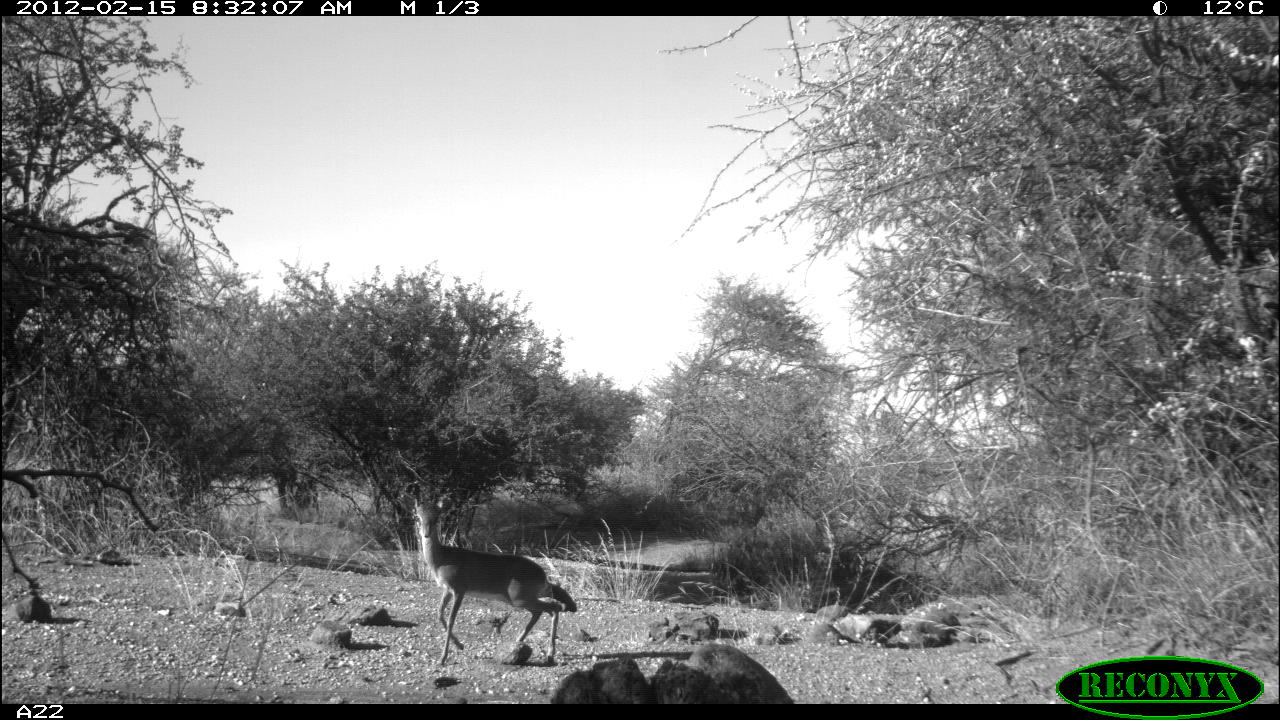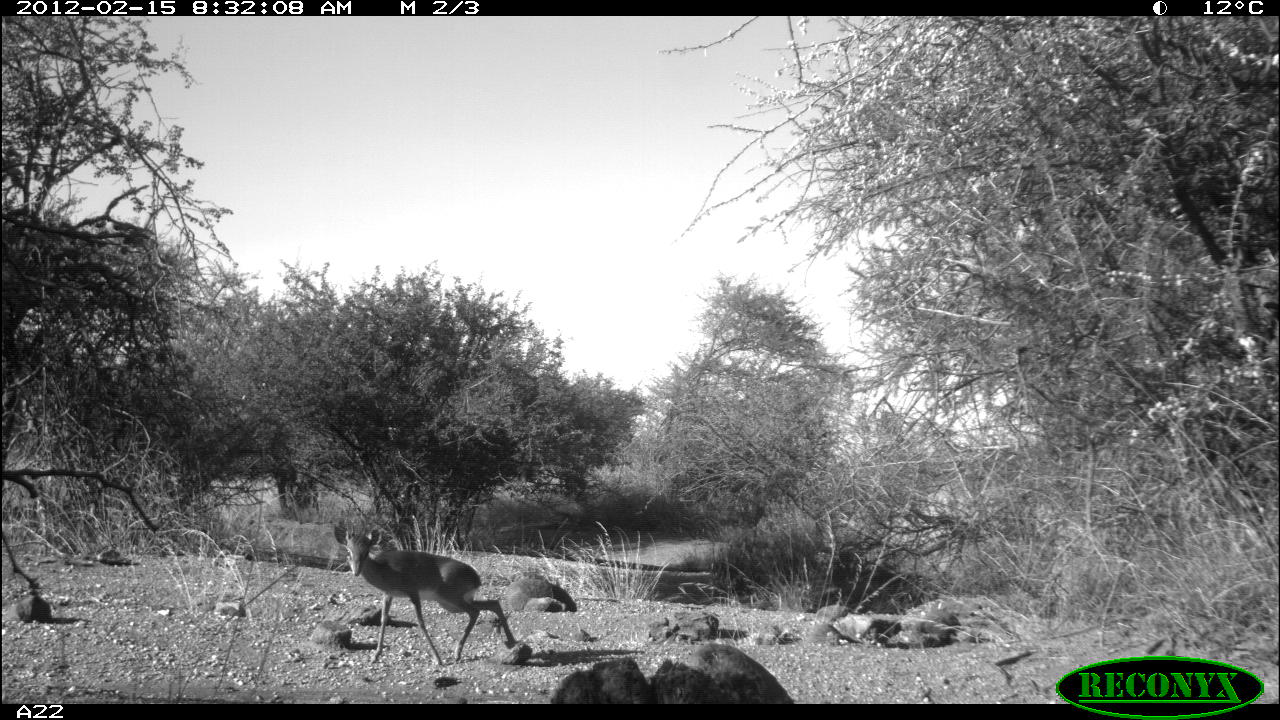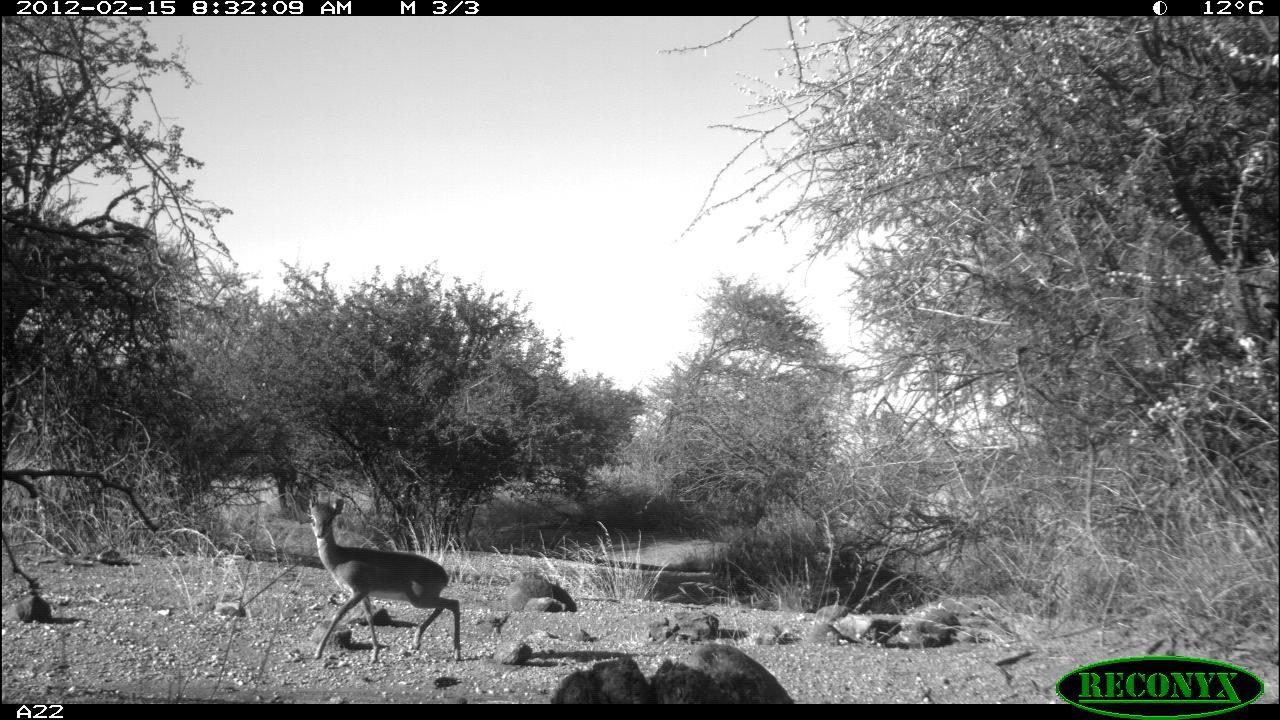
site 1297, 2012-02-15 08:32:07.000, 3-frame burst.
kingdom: Animalia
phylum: Chordata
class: Mammalia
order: Artiodactyla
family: Bovidae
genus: Madoqua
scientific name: Madoqua guentheri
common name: günther's dik-dik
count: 1